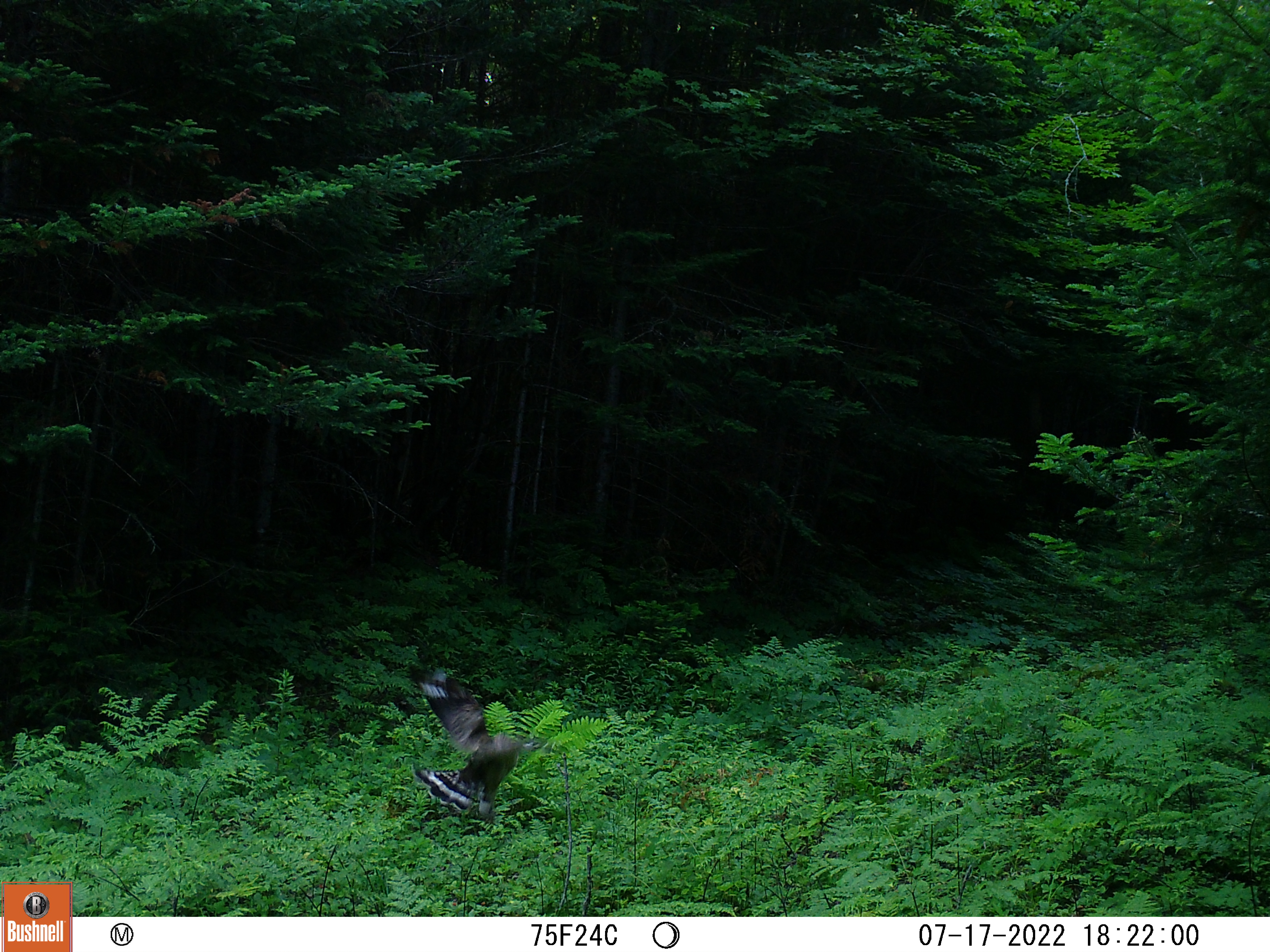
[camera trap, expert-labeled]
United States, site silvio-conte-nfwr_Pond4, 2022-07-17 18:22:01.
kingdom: Animalia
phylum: Chordata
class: Aves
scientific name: Aves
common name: bird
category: bird sp.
Bird sp. (bird) (Aves).